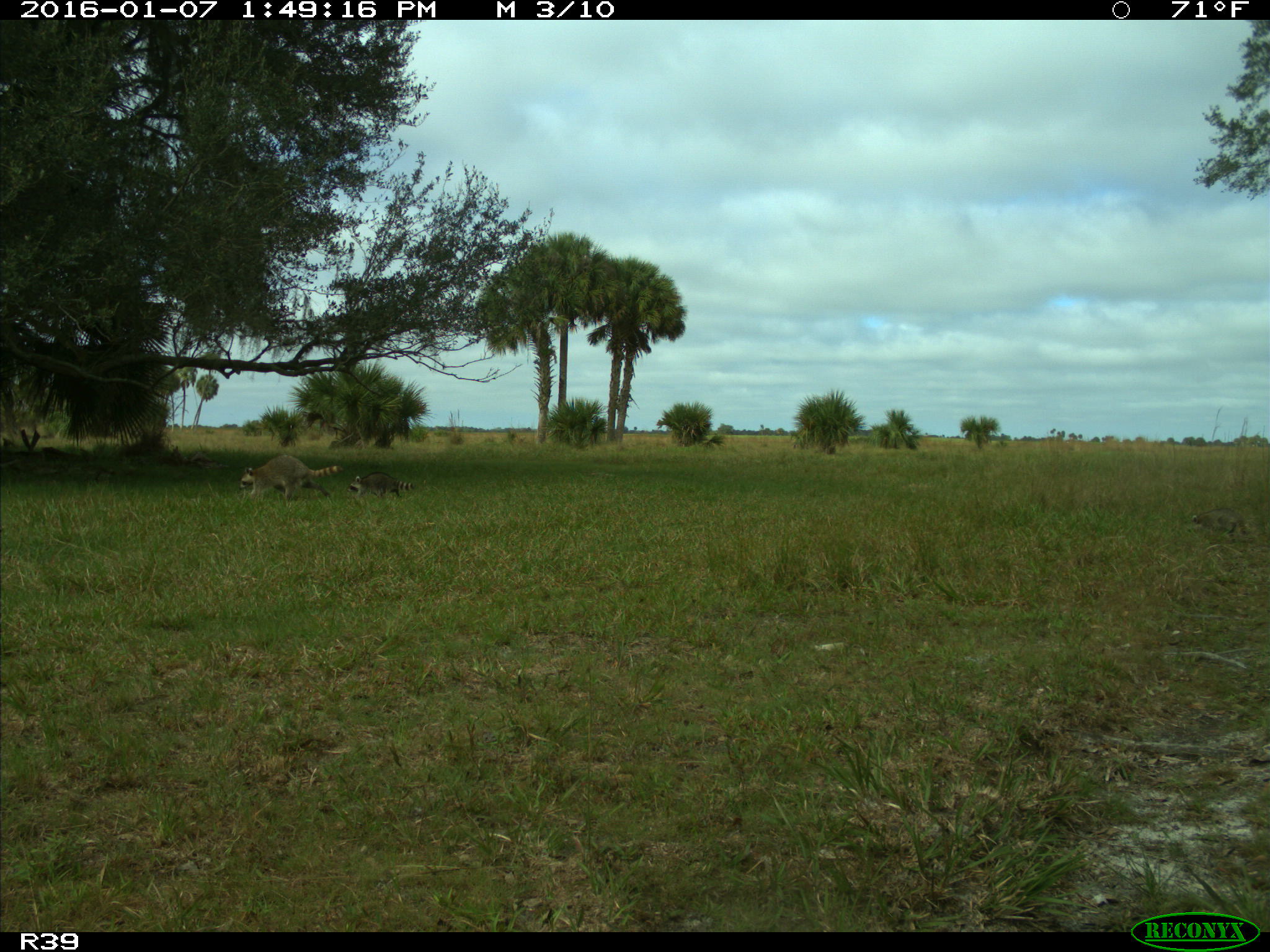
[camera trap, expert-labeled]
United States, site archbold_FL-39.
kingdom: Animalia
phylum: Chordata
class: Mammalia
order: Carnivora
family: Procyonidae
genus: Procyon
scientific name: Procyon lotor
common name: common raccoon